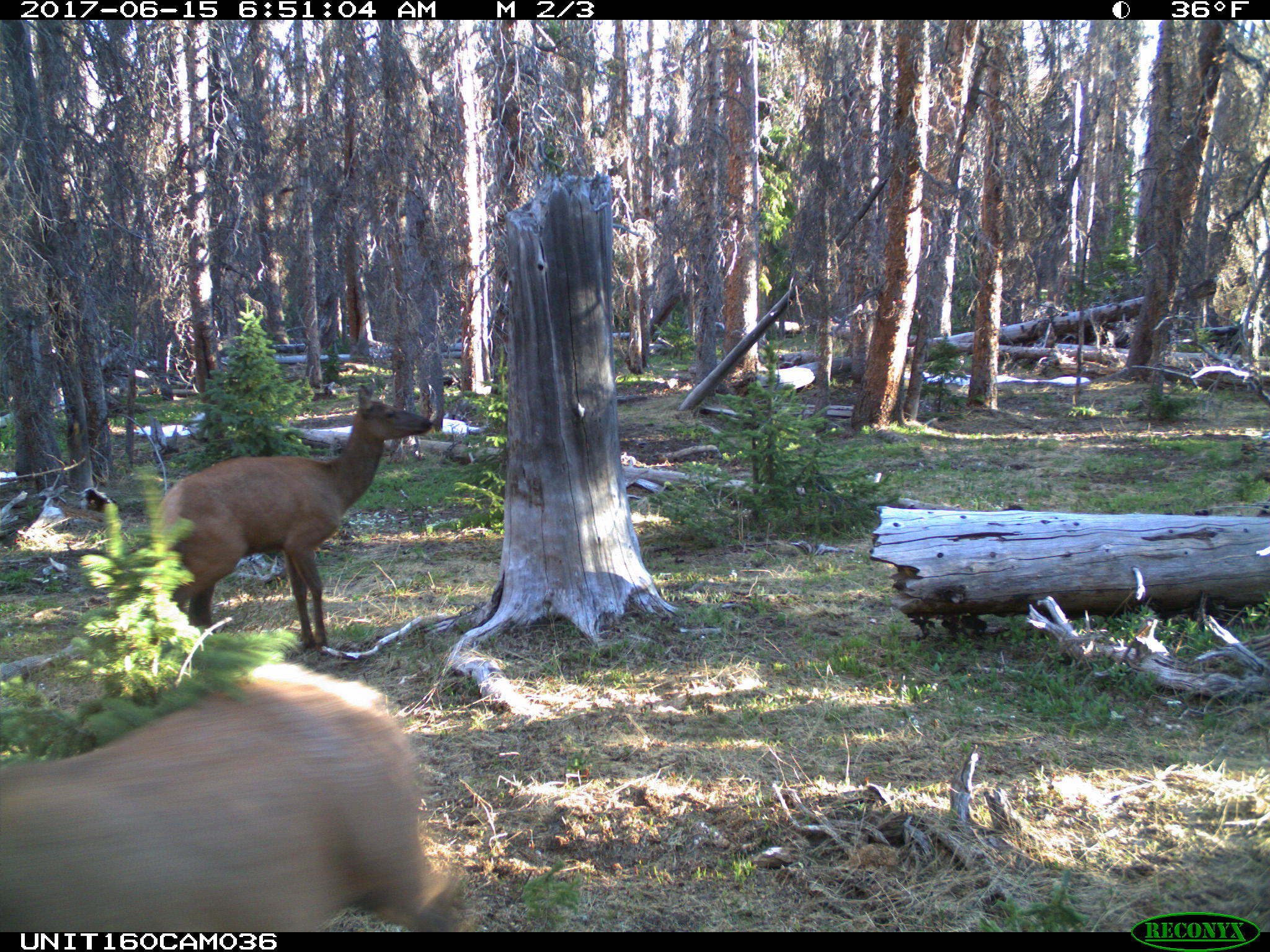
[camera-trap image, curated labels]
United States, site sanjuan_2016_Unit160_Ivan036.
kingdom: Animalia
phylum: Chordata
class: Mammalia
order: Artiodactyla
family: Cervidae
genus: Cervus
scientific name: Cervus elaphus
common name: red deer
Cervus elaphus (red deer).